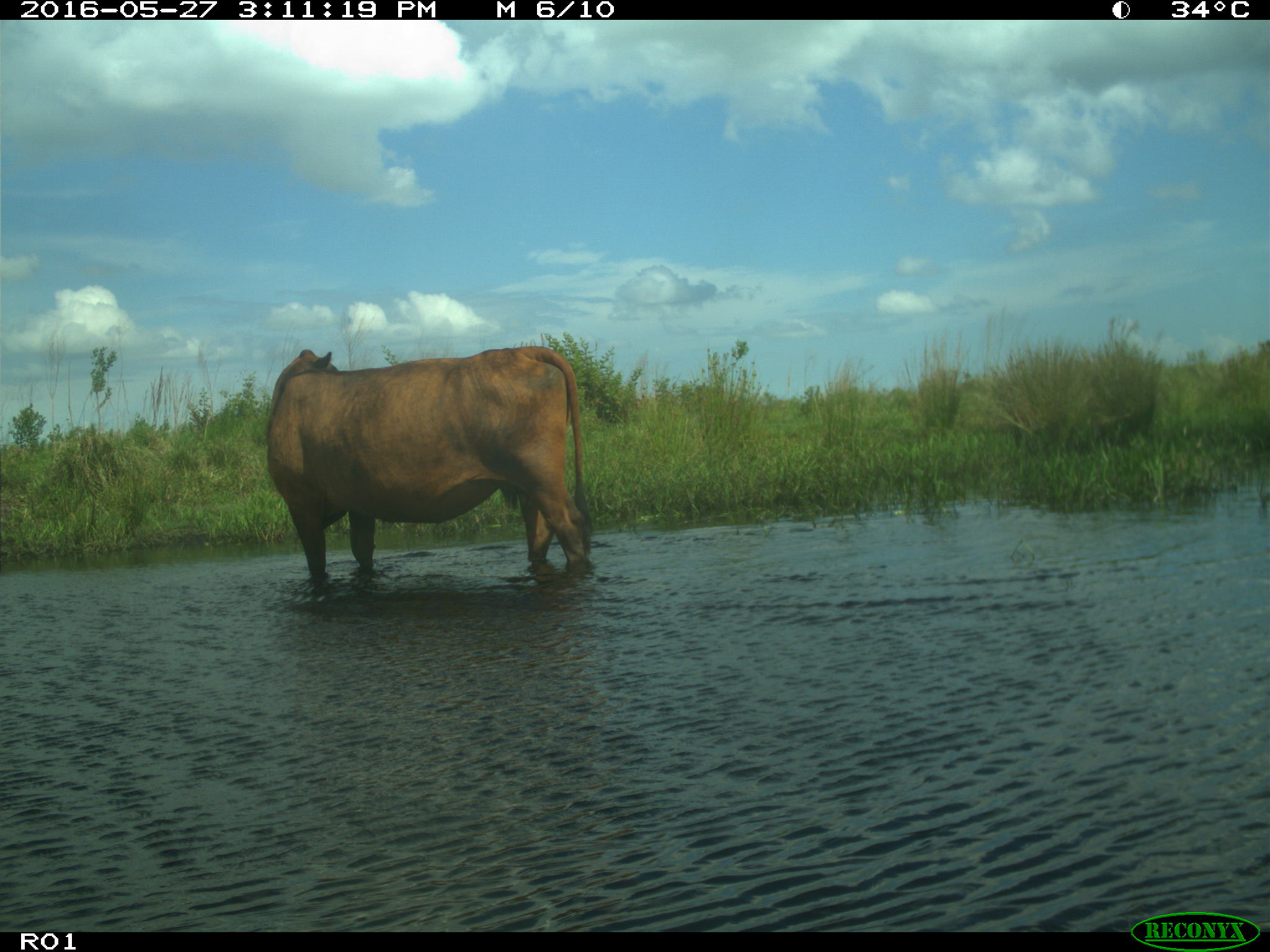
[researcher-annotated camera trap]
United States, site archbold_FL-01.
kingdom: Animalia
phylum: Chordata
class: Mammalia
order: Artiodactyla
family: Bovidae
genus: Bos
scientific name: Bos taurus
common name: domestic cow